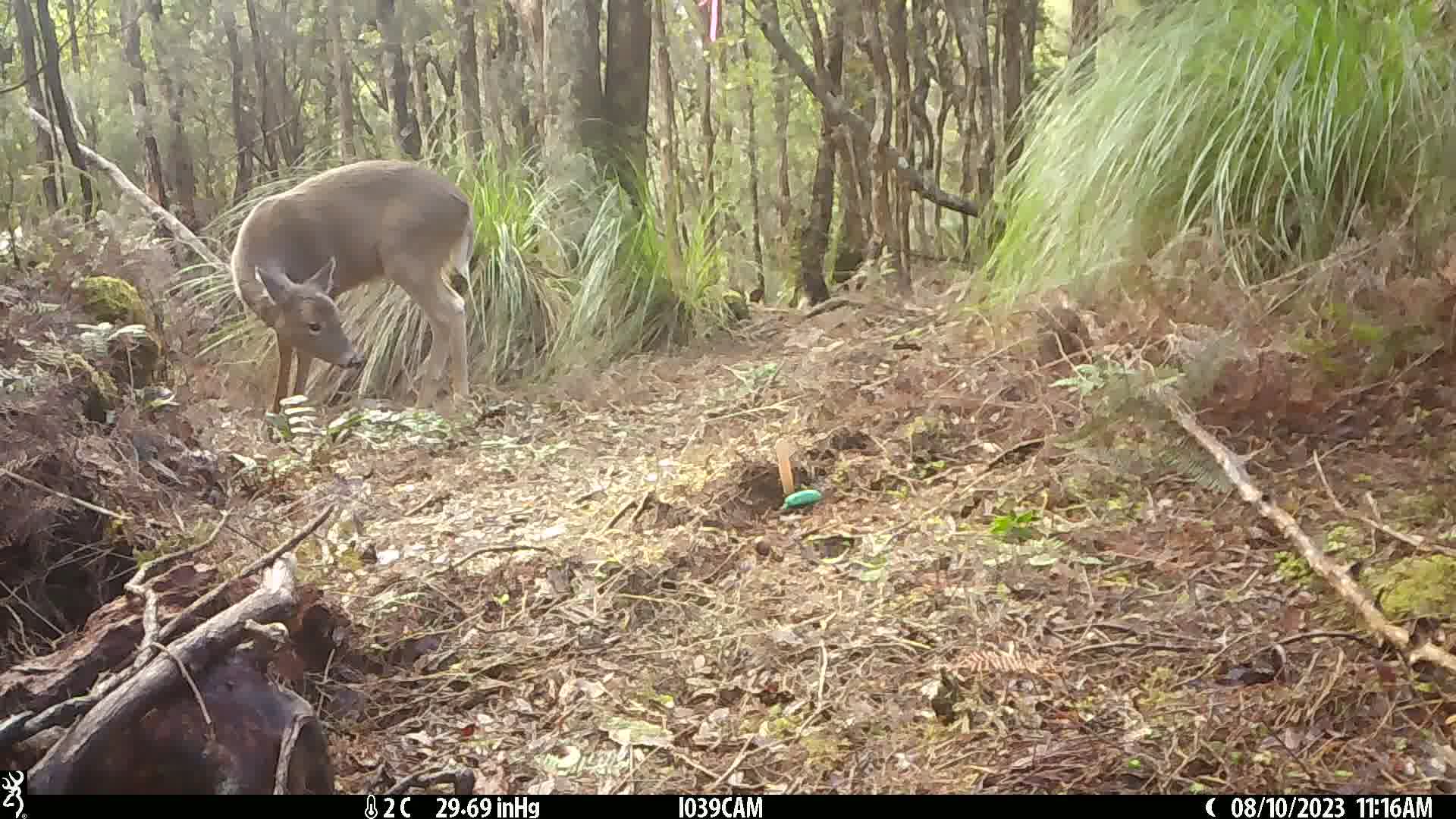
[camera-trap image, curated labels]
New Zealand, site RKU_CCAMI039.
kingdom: Animalia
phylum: Chordata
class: Mammalia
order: Artiodactyla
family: Cervidae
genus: Odocoileus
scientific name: Odocoileus virginianus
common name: white-tailed deer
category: white tailed deer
White tailed deer (white-tailed deer) (Odocoileus virginianus).